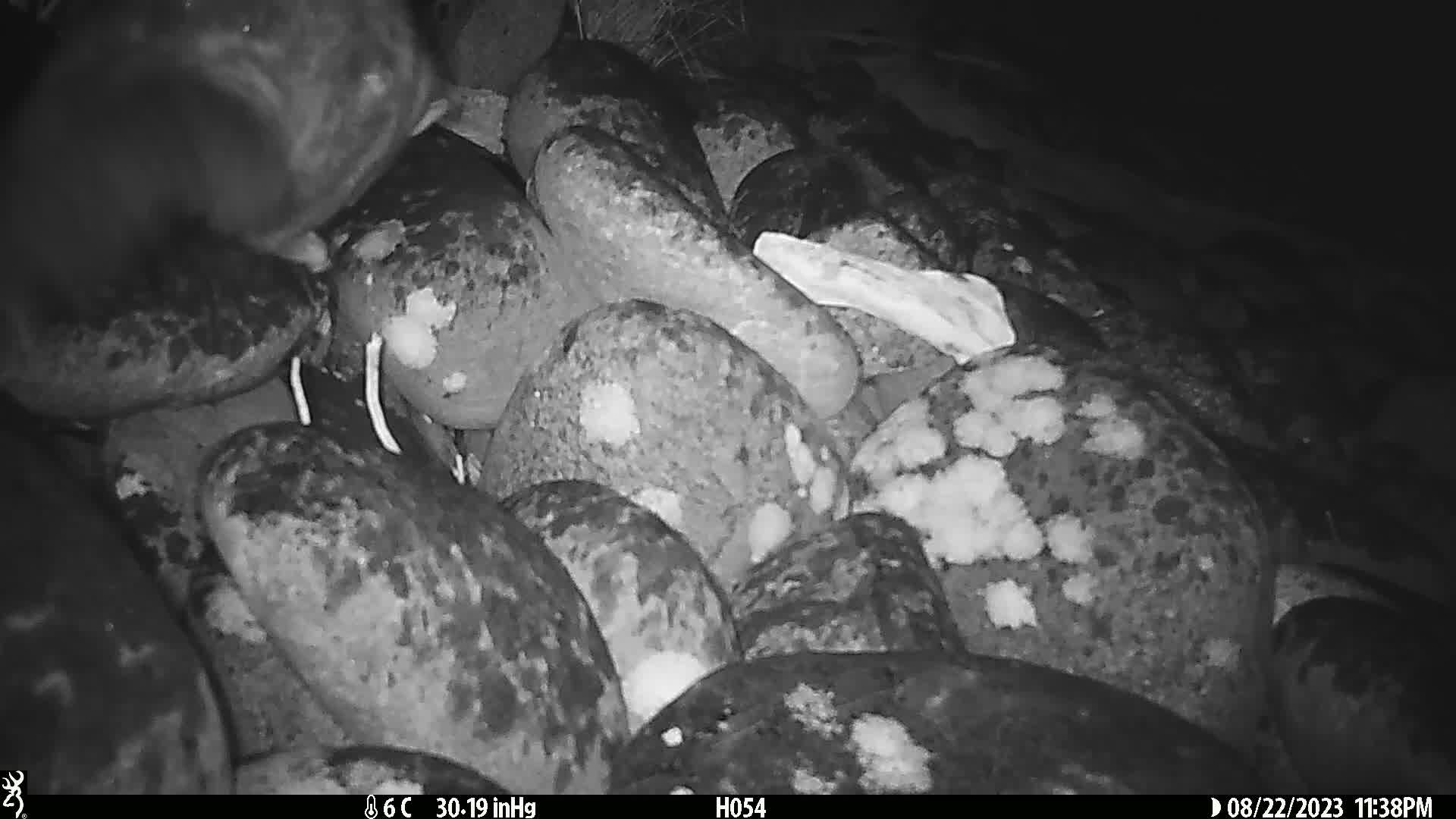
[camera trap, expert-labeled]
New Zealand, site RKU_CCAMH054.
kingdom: Animalia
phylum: Chordata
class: Mammalia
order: Diprotodontia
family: Phalangeridae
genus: Trichosurus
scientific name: Trichosurus vulpecula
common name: common brushtail possum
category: possum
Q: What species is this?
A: Possum (common brushtail possum) (Trichosurus vulpecula).